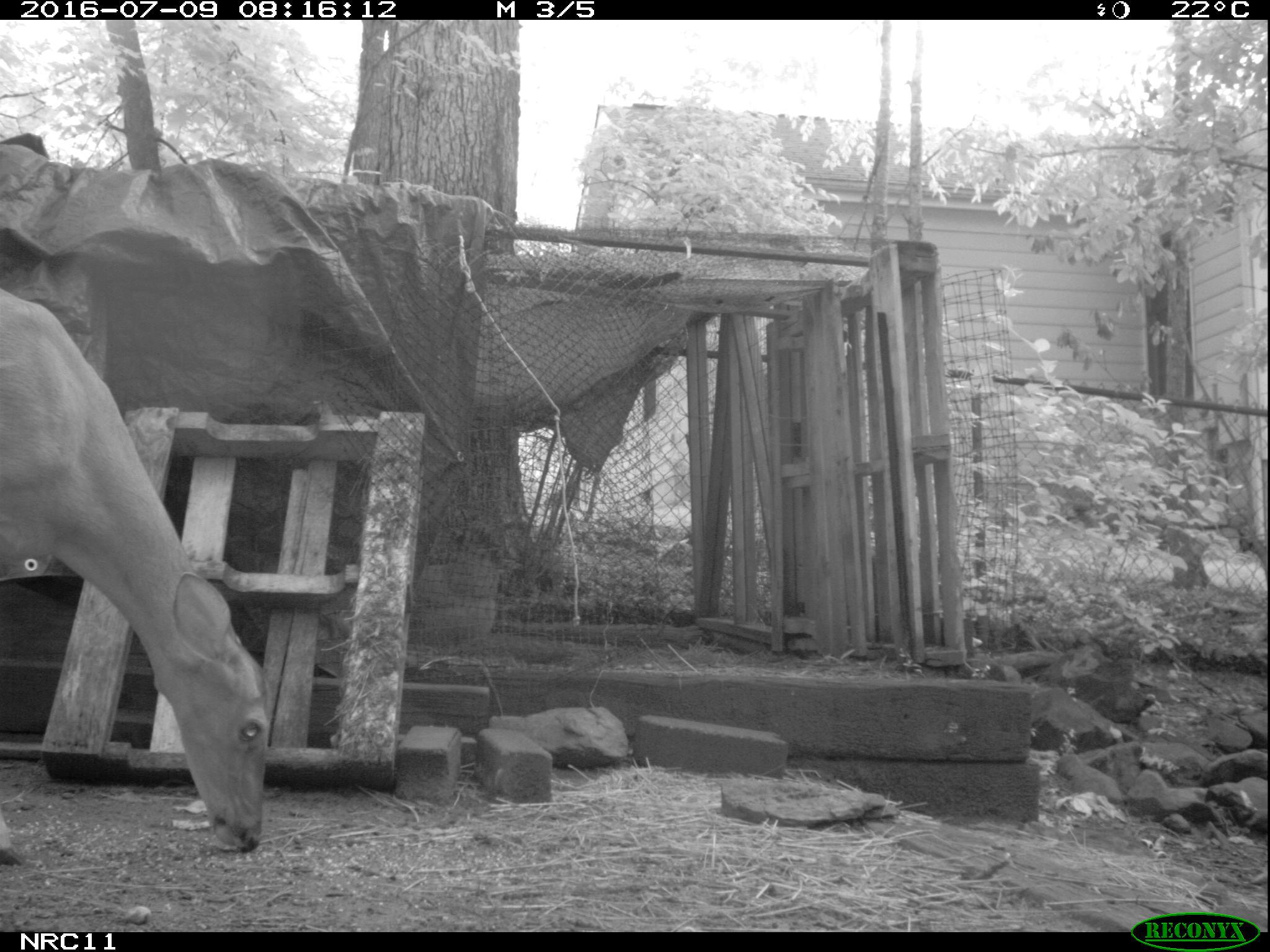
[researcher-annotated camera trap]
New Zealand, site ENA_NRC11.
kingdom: Animalia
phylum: Chordata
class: Mammalia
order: Artiodactyla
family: Cervidae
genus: Odocoileus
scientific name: Odocoileus virginianus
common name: white-tailed deer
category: white tailed deer